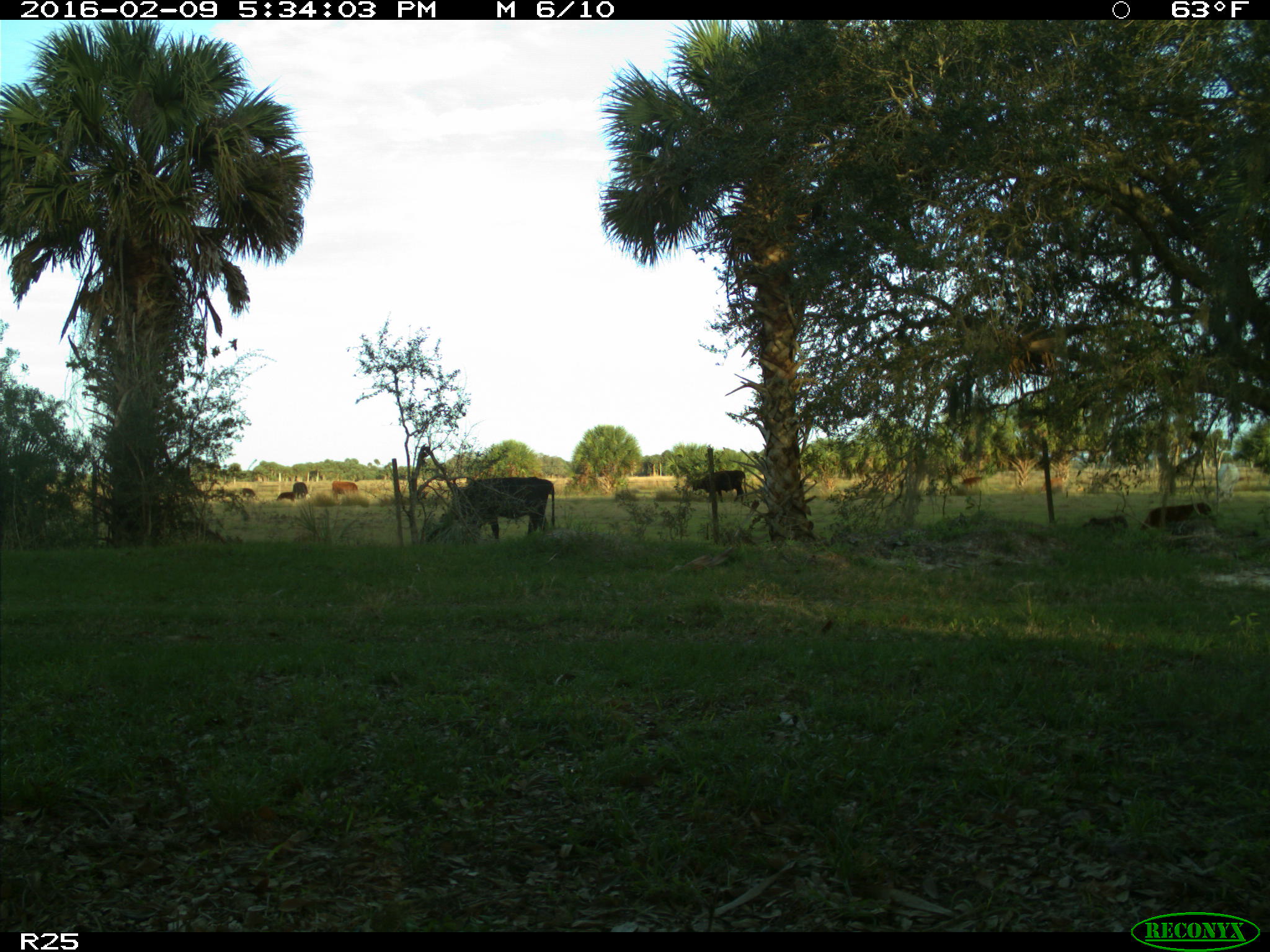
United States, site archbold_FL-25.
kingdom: Animalia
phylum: Chordata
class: Mammalia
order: Artiodactyla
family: Bovidae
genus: Bos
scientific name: Bos taurus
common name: domestic cow